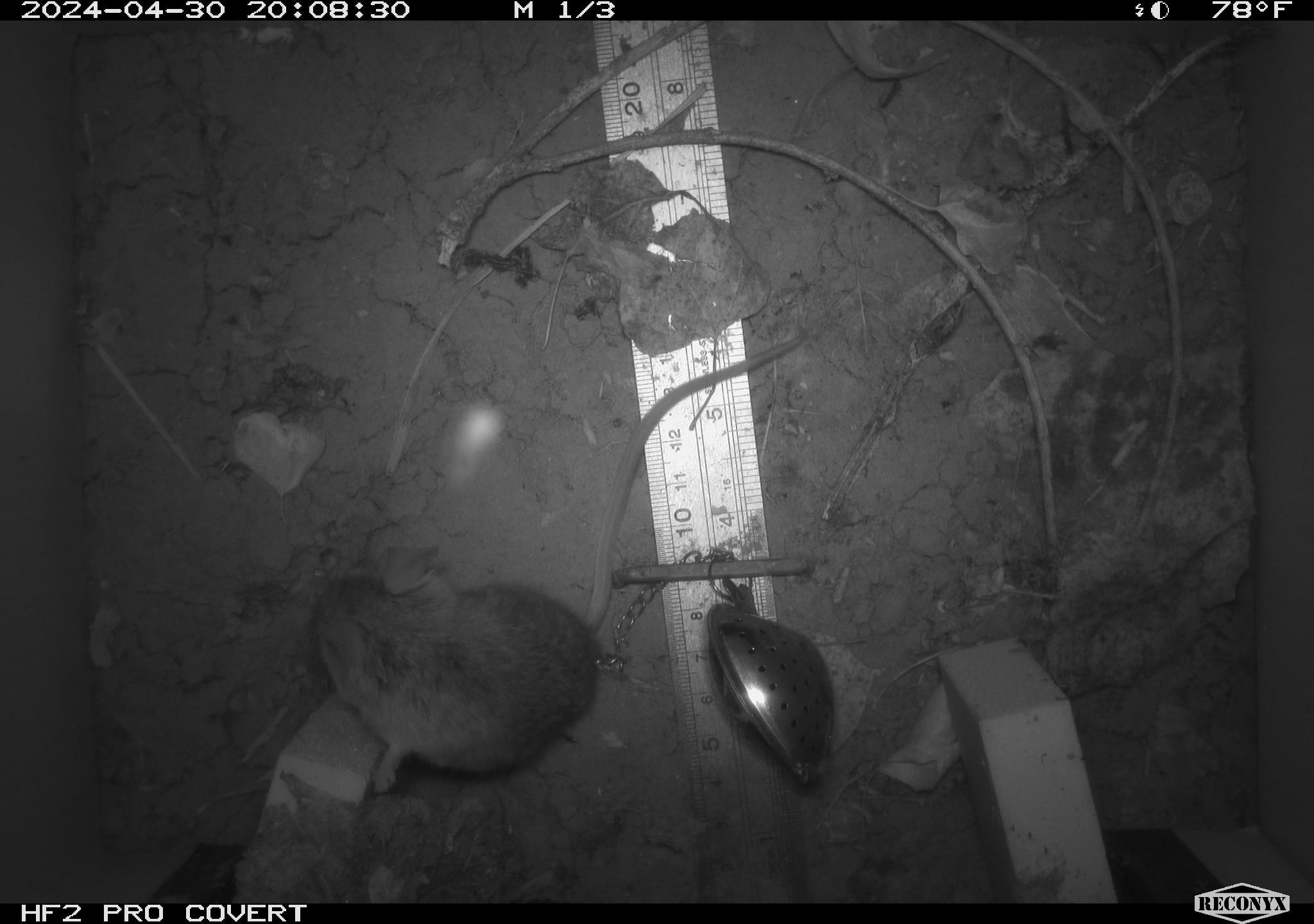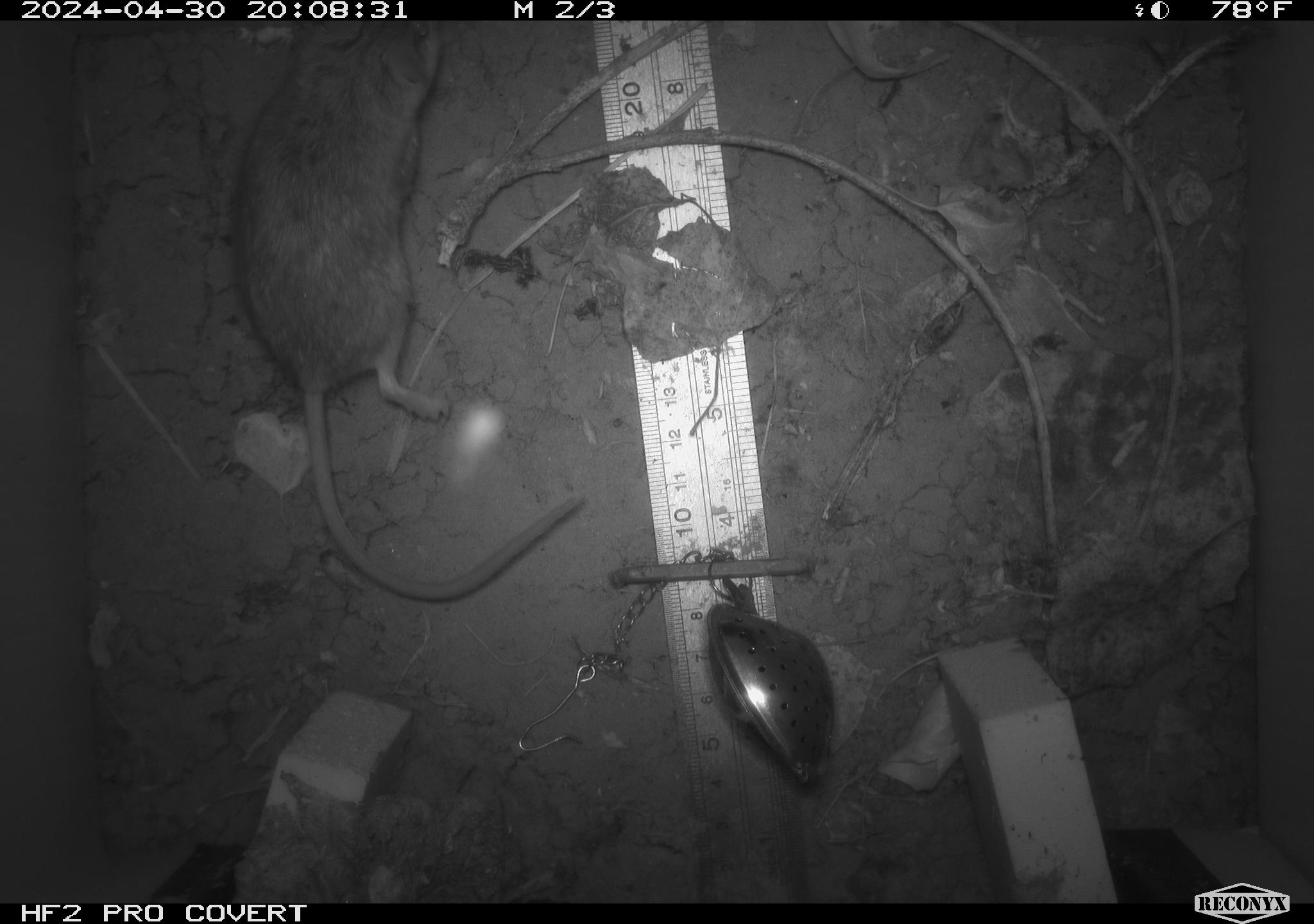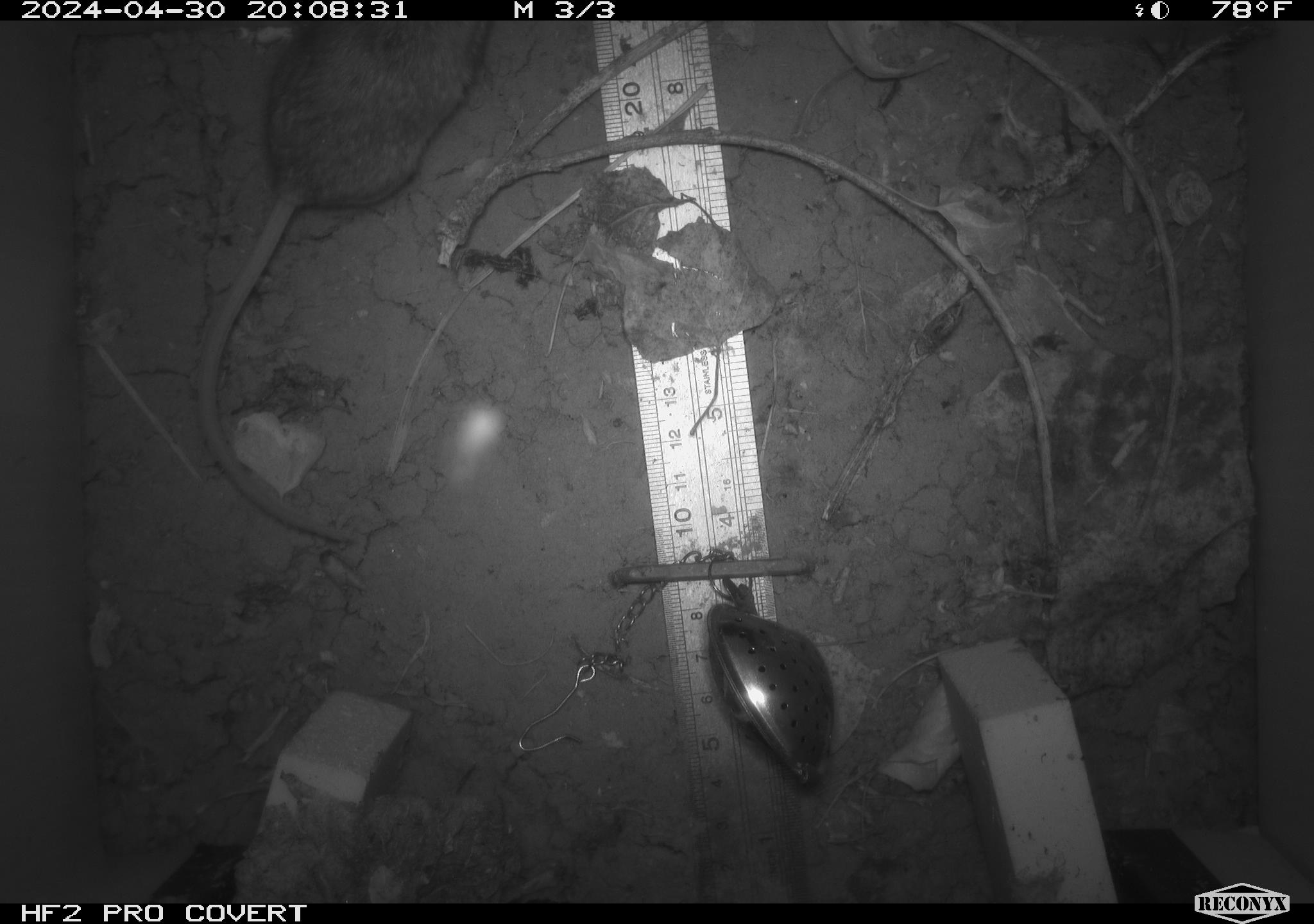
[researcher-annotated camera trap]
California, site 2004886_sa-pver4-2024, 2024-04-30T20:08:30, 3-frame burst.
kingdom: Animalia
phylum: Chordata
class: Mammalia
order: Rodentia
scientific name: Rodentia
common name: mouse species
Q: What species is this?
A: Mouse species (Rodentia).